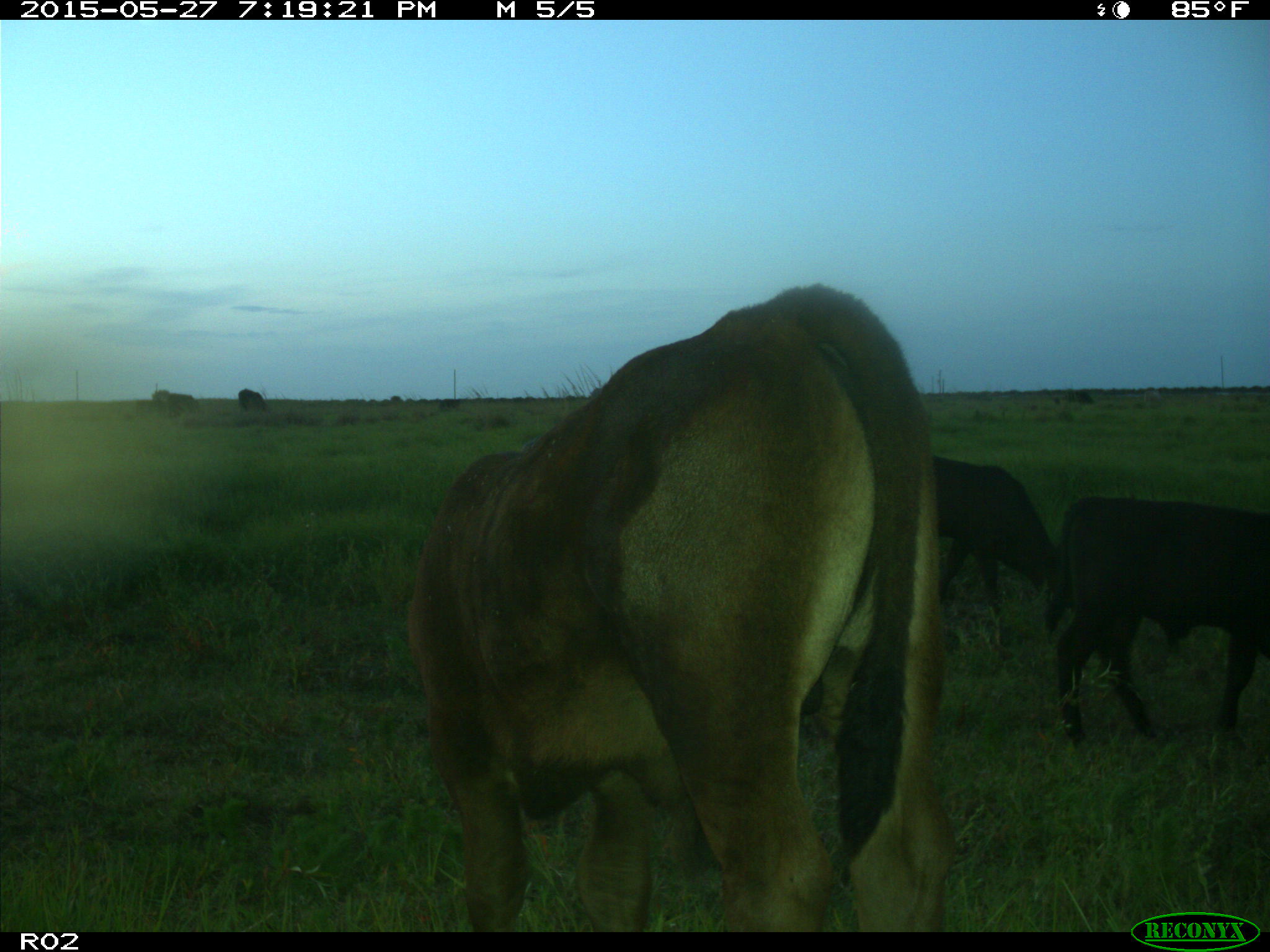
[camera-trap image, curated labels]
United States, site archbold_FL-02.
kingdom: Animalia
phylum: Chordata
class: Mammalia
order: Artiodactyla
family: Bovidae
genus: Bos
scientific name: Bos taurus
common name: domestic cow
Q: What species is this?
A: Bos taurus (domestic cow).